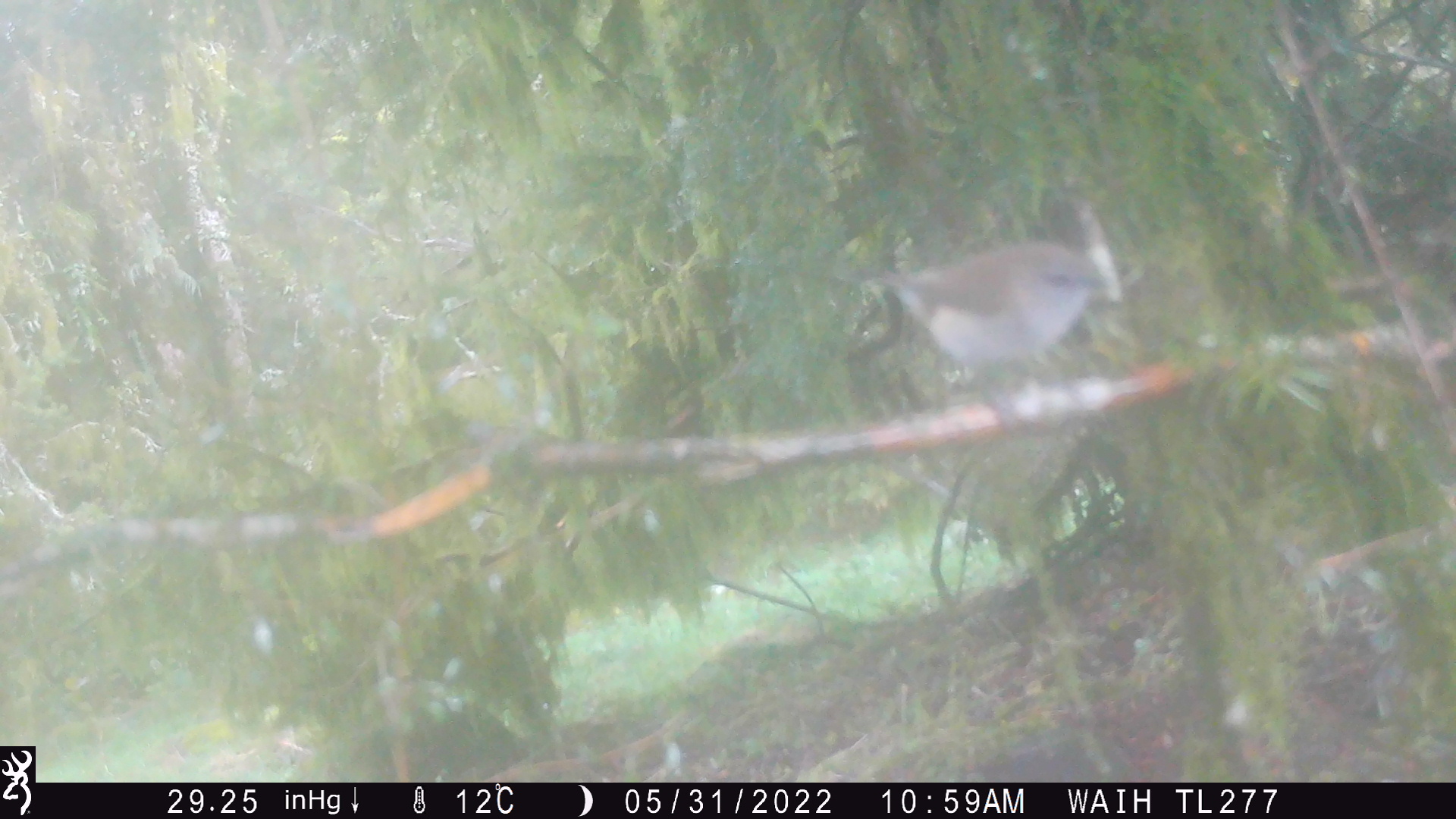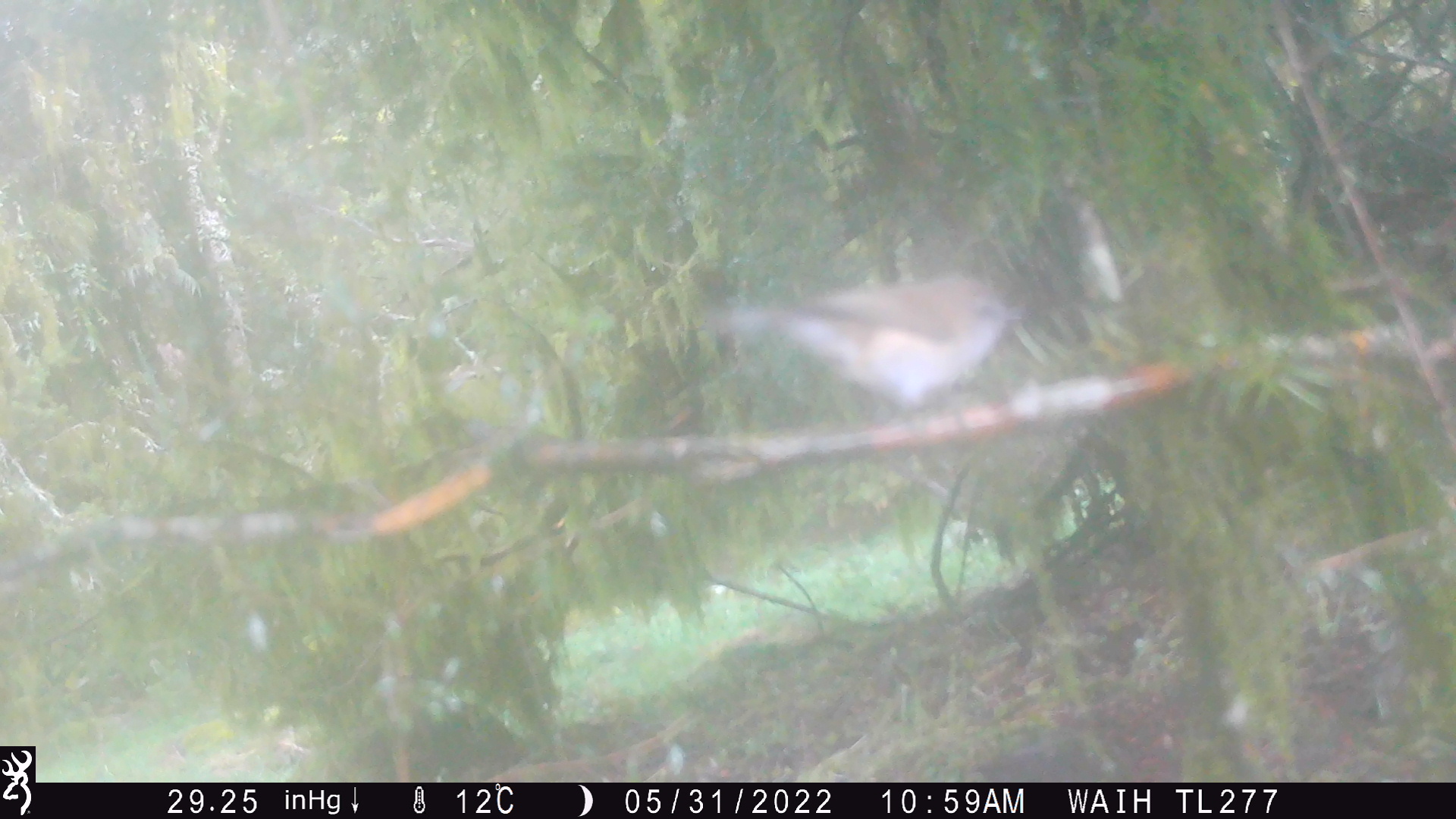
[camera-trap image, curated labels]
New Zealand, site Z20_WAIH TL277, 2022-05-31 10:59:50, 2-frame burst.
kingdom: Animalia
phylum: Chordata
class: Aves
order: Passeriformes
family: Zosteropidae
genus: Zosterops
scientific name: Zosterops lateralis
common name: silvereye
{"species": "silvereye (Zosterops lateralis)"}